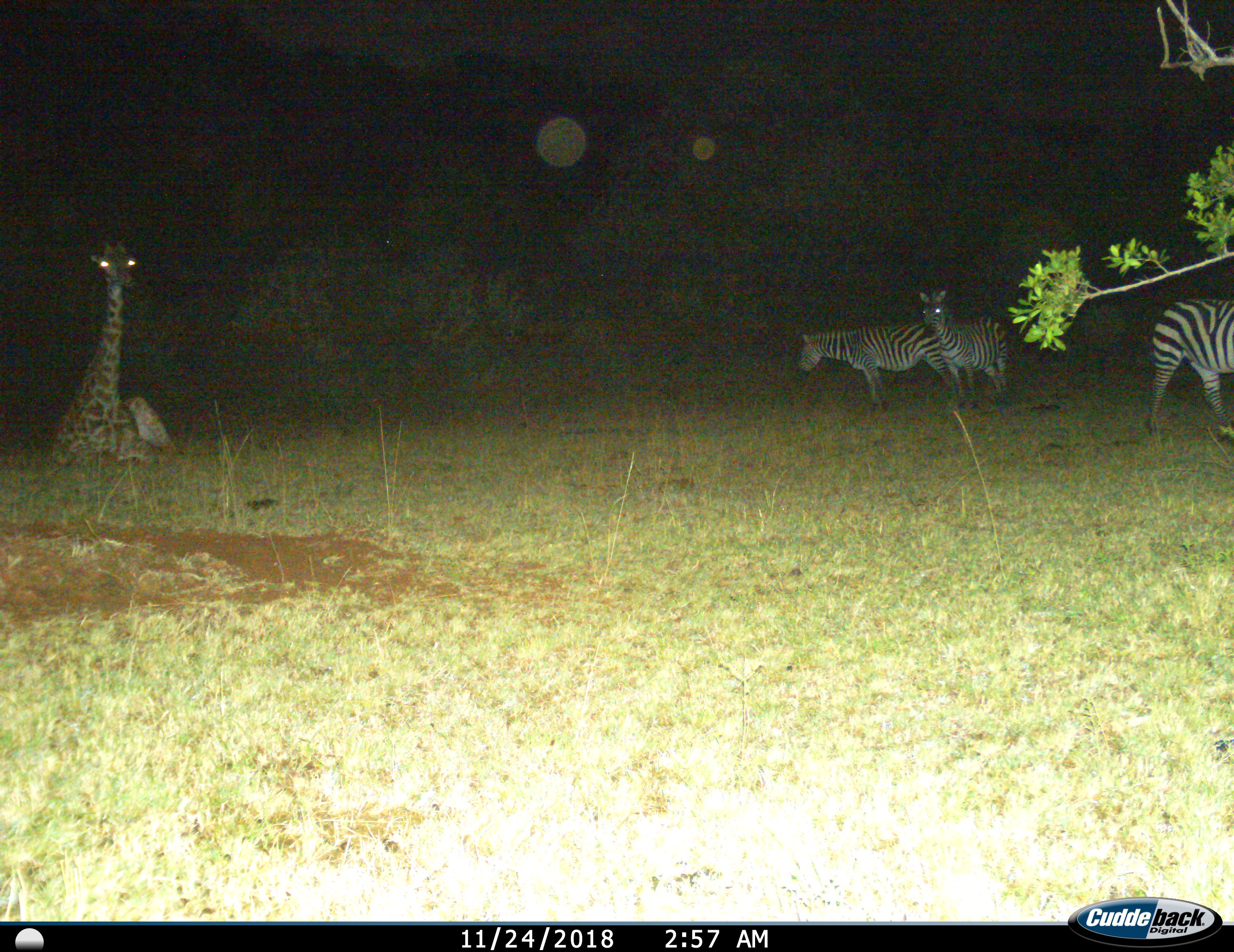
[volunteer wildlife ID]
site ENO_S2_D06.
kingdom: Animalia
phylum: Chordata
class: Mammalia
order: Artiodactyla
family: Giraffidae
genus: Giraffa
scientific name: Giraffa camelopardalis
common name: giraffe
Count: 1.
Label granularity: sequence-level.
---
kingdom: Animalia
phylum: Chordata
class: Mammalia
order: Perissodactyla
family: Equidae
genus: Equus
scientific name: Equus quagga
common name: plains zebra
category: zebraplains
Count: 3.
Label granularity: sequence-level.